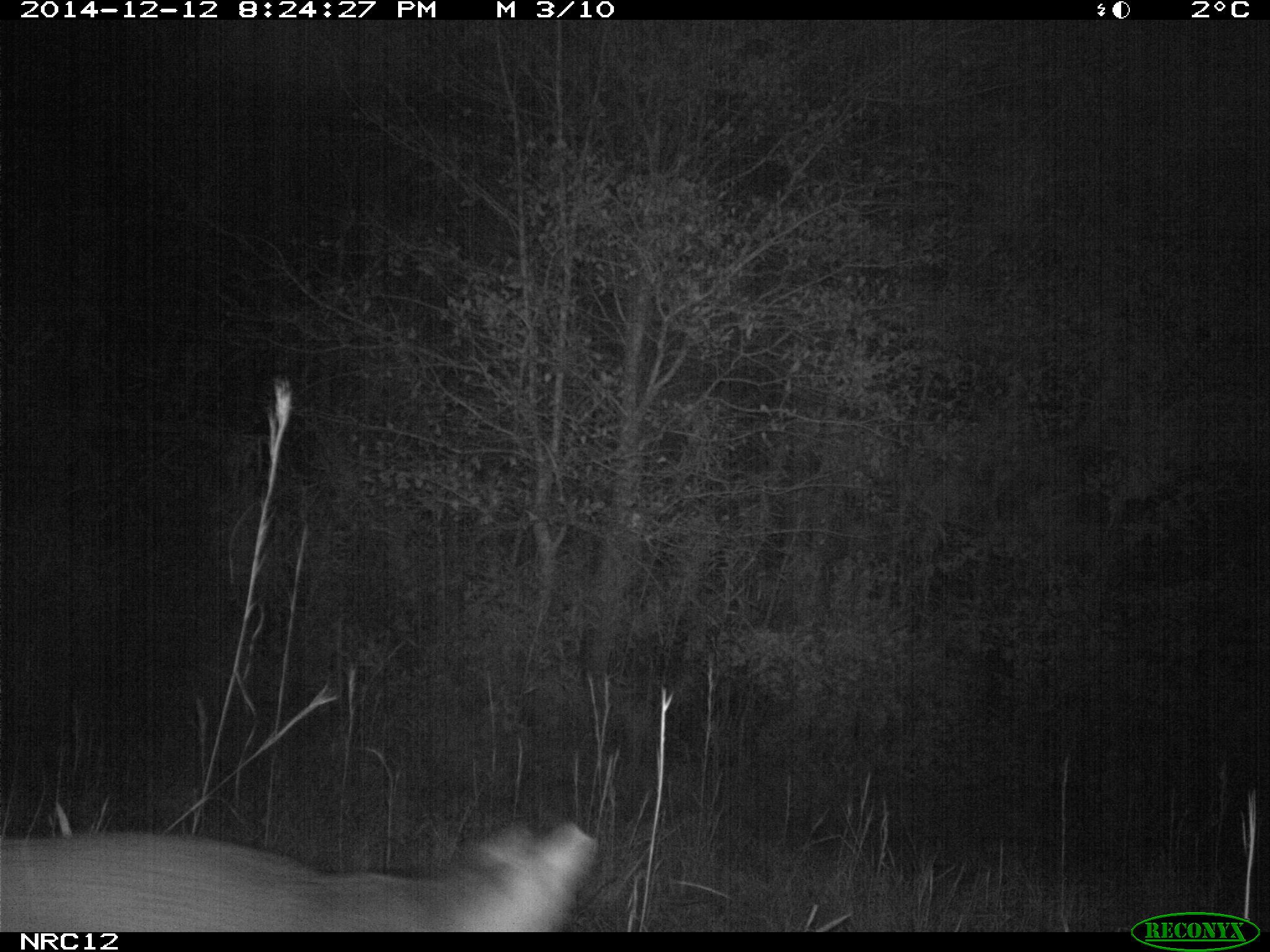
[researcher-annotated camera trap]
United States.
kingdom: Animalia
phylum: Chordata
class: Mammalia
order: Carnivora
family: Canidae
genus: Urocyon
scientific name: Urocyon cinereoargenteus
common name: gray fox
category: Grey Fox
Grey Fox (gray fox) (Urocyon cinereoargenteus).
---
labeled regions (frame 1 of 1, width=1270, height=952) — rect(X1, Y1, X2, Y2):
Grey Fox: rect(2, 801, 602, 928)